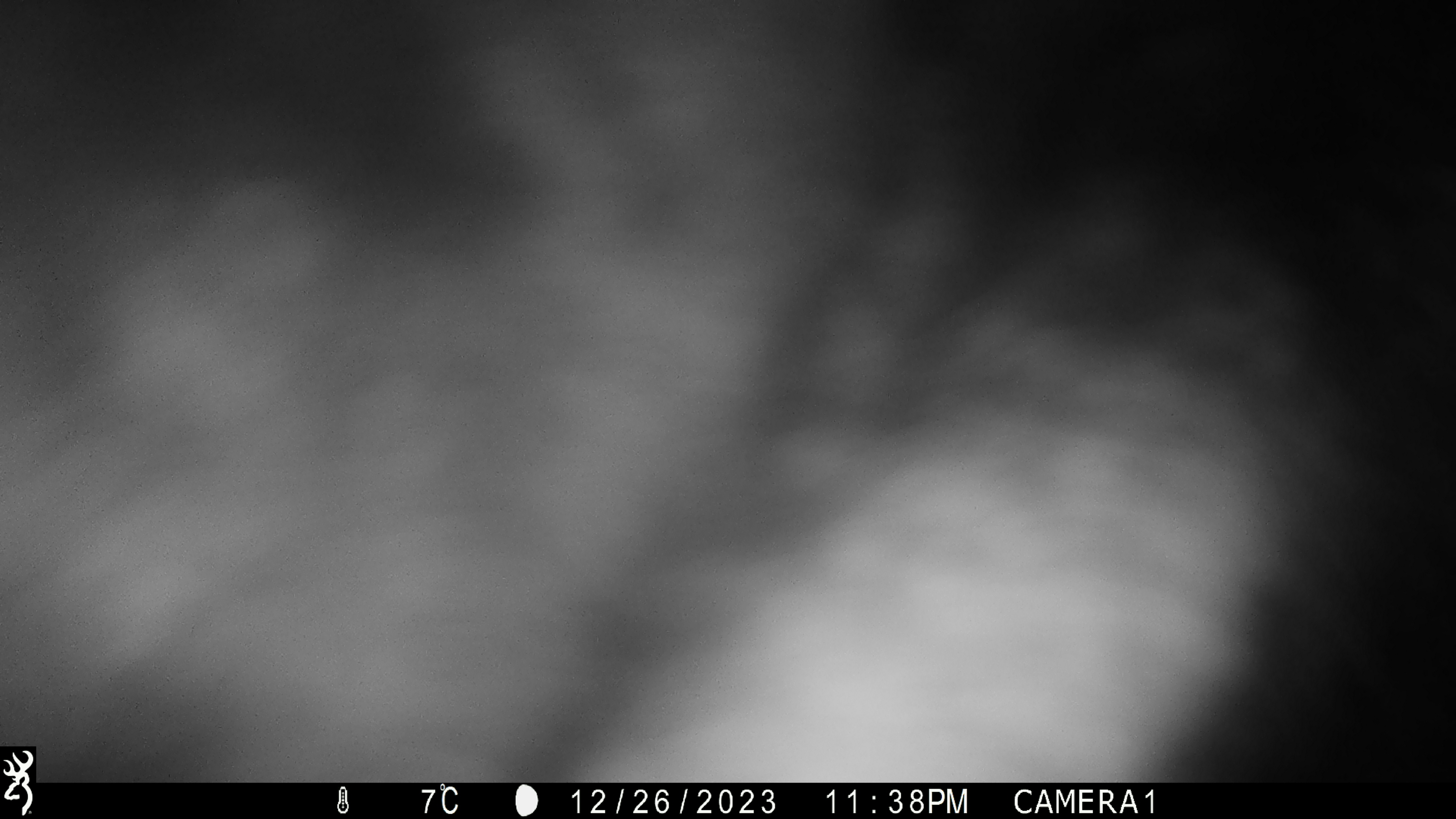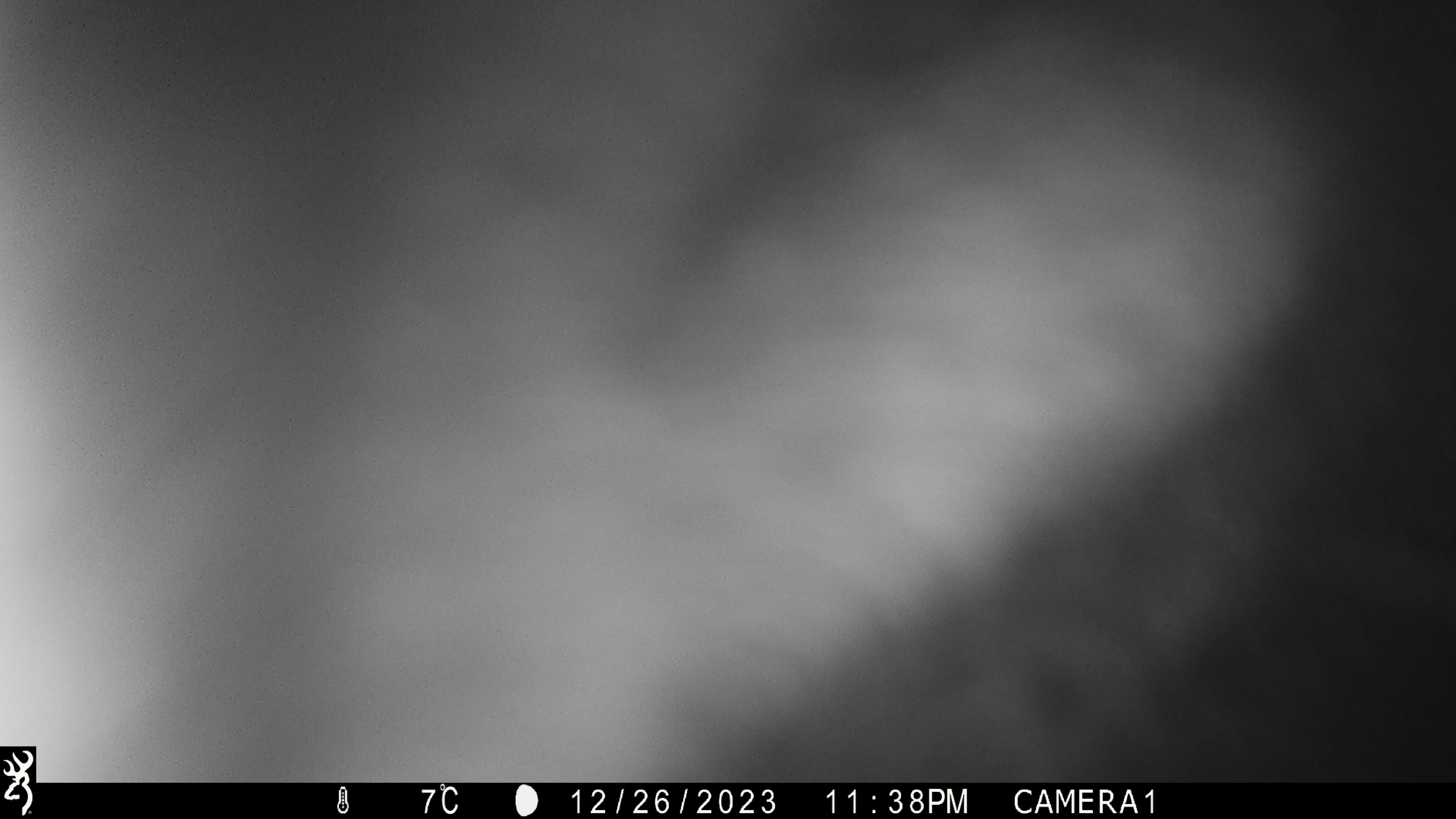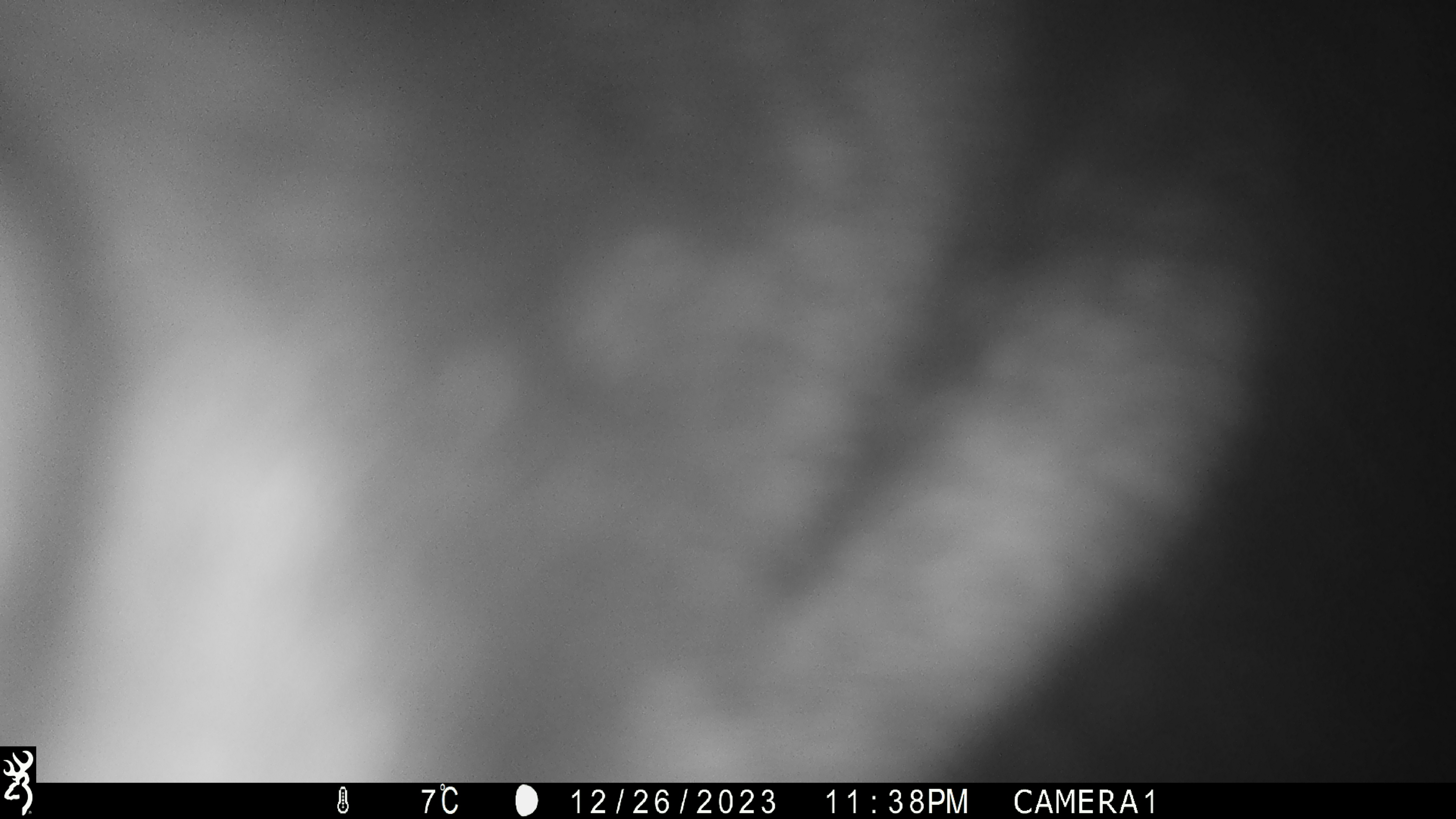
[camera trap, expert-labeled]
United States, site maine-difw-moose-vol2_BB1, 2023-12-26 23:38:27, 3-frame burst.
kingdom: Animalia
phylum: Chordata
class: Mammalia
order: Artiodactyla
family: Cervidae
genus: Alces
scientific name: Alces alces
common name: moose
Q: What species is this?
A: Moose (Alces alces).